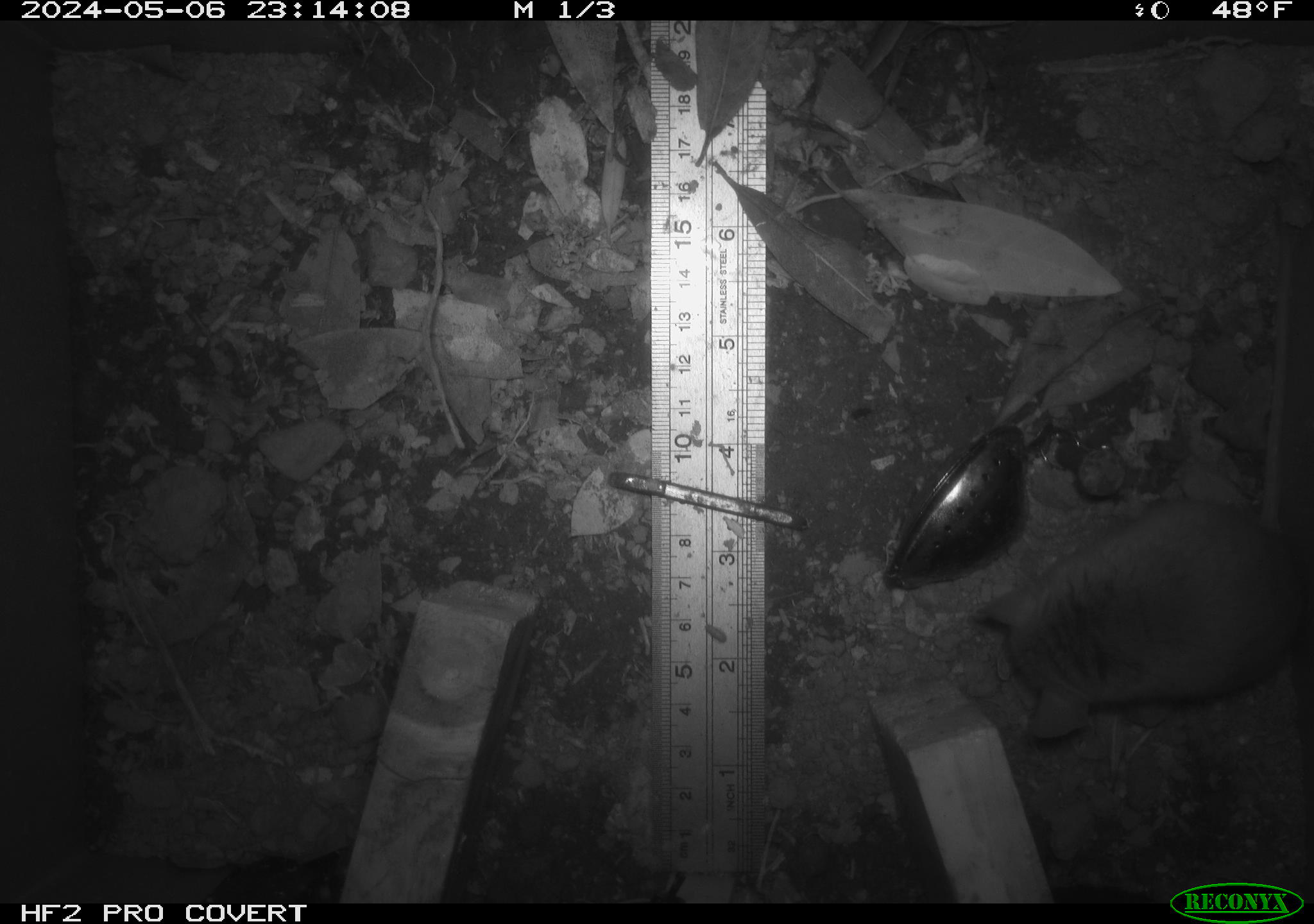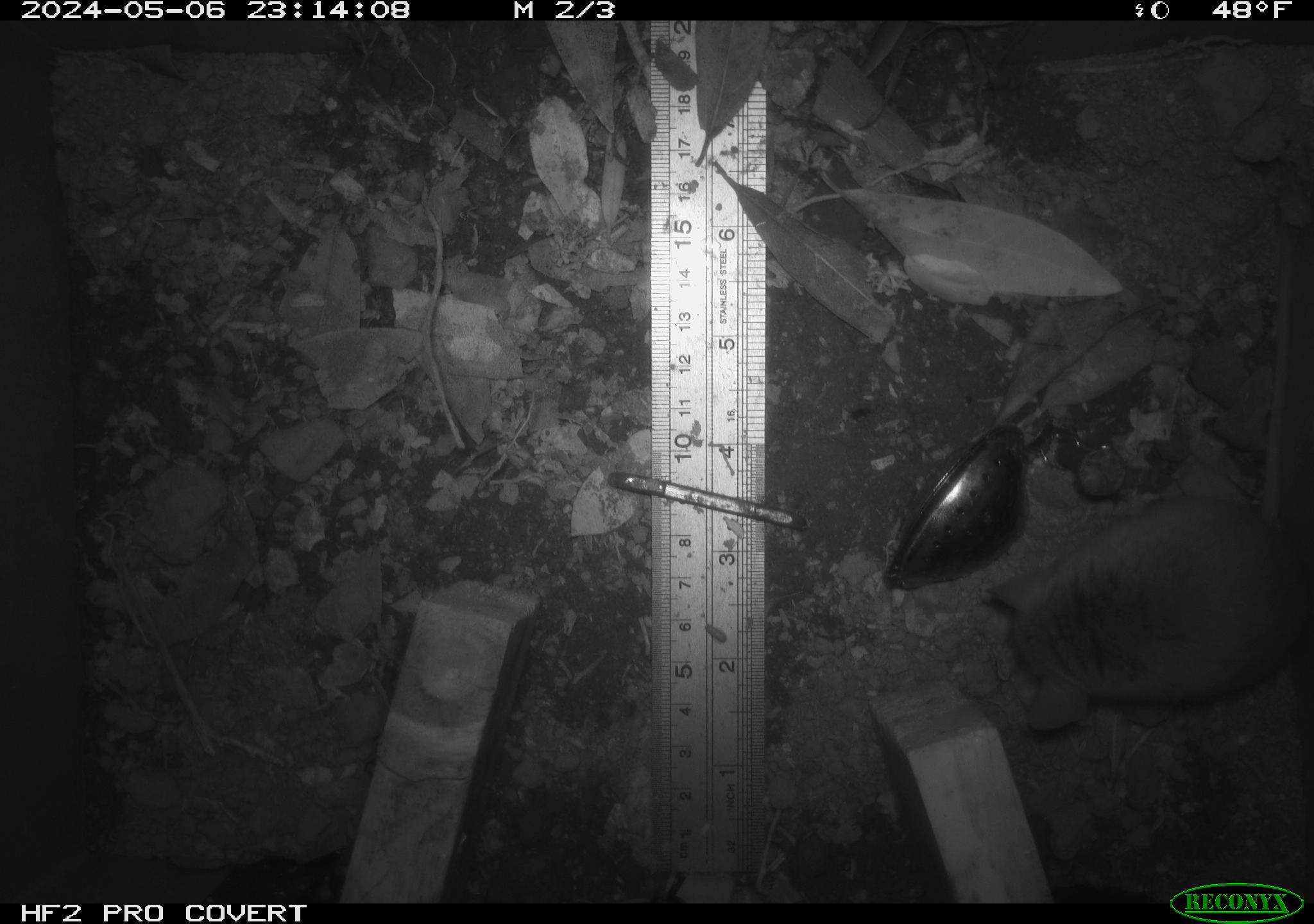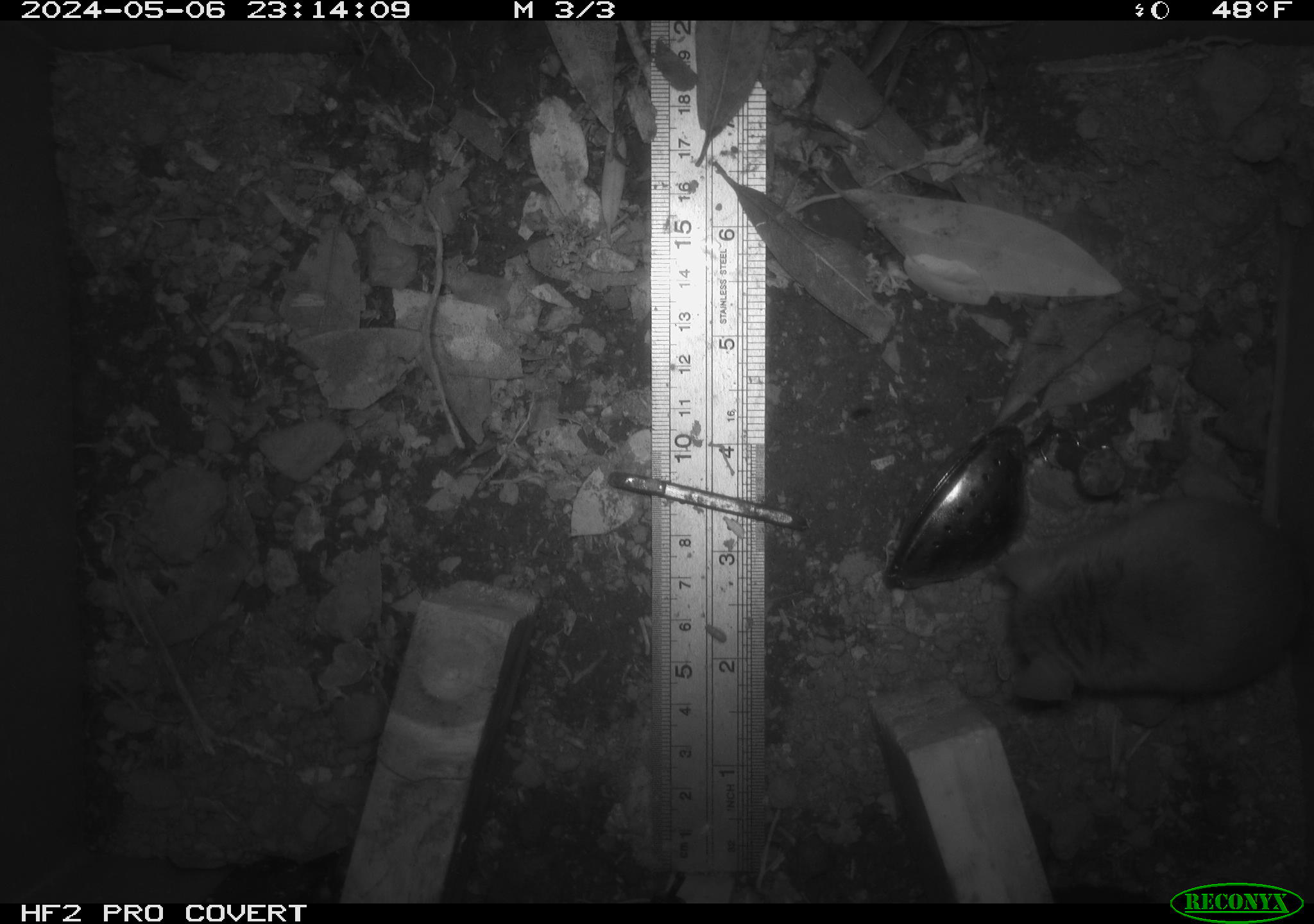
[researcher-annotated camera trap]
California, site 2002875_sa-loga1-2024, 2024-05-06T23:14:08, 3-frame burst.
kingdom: Animalia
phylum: Chordata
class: Mammalia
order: Rodentia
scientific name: Rodentia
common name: mouse species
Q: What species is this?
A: Mouse species (Rodentia).